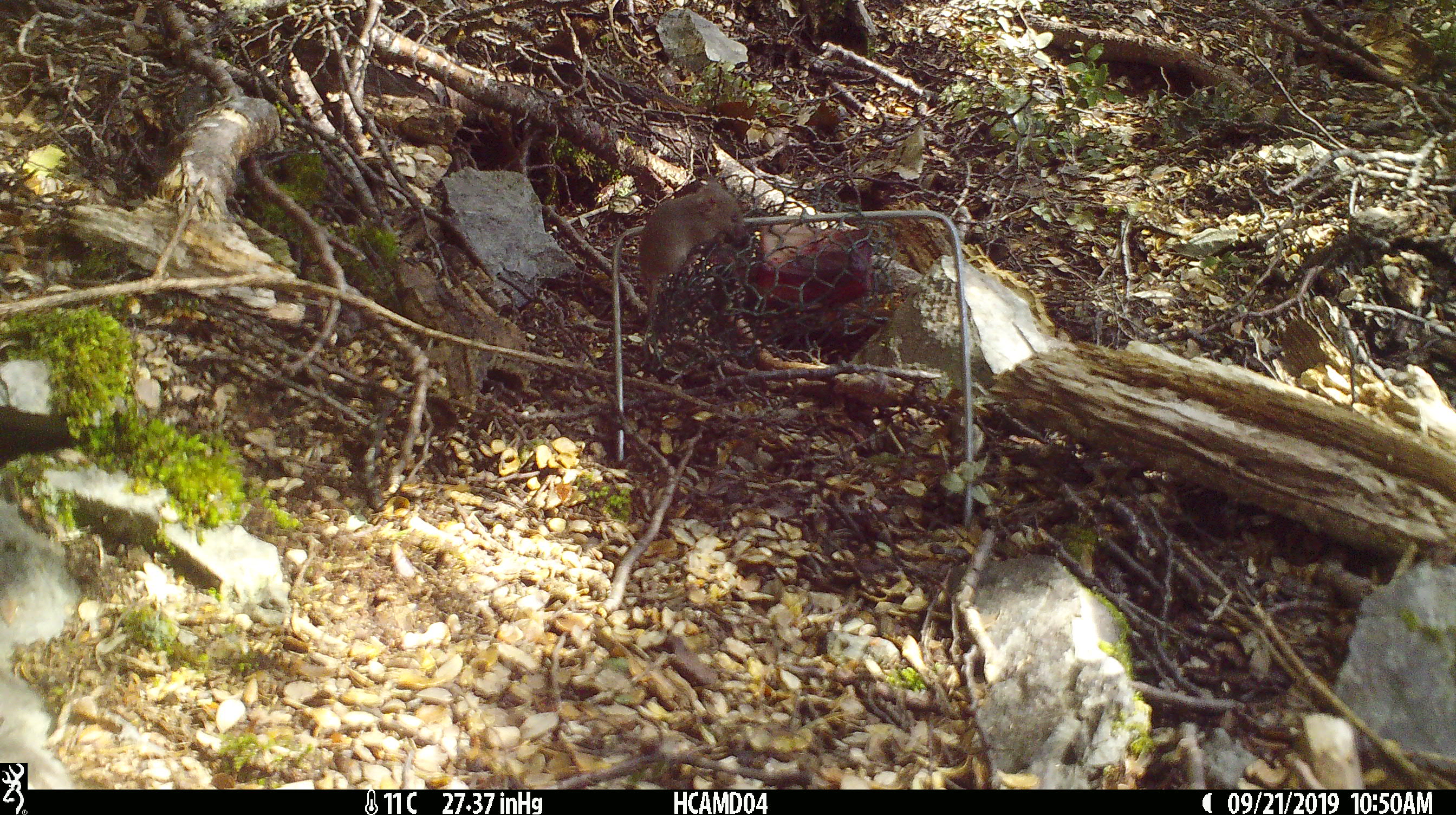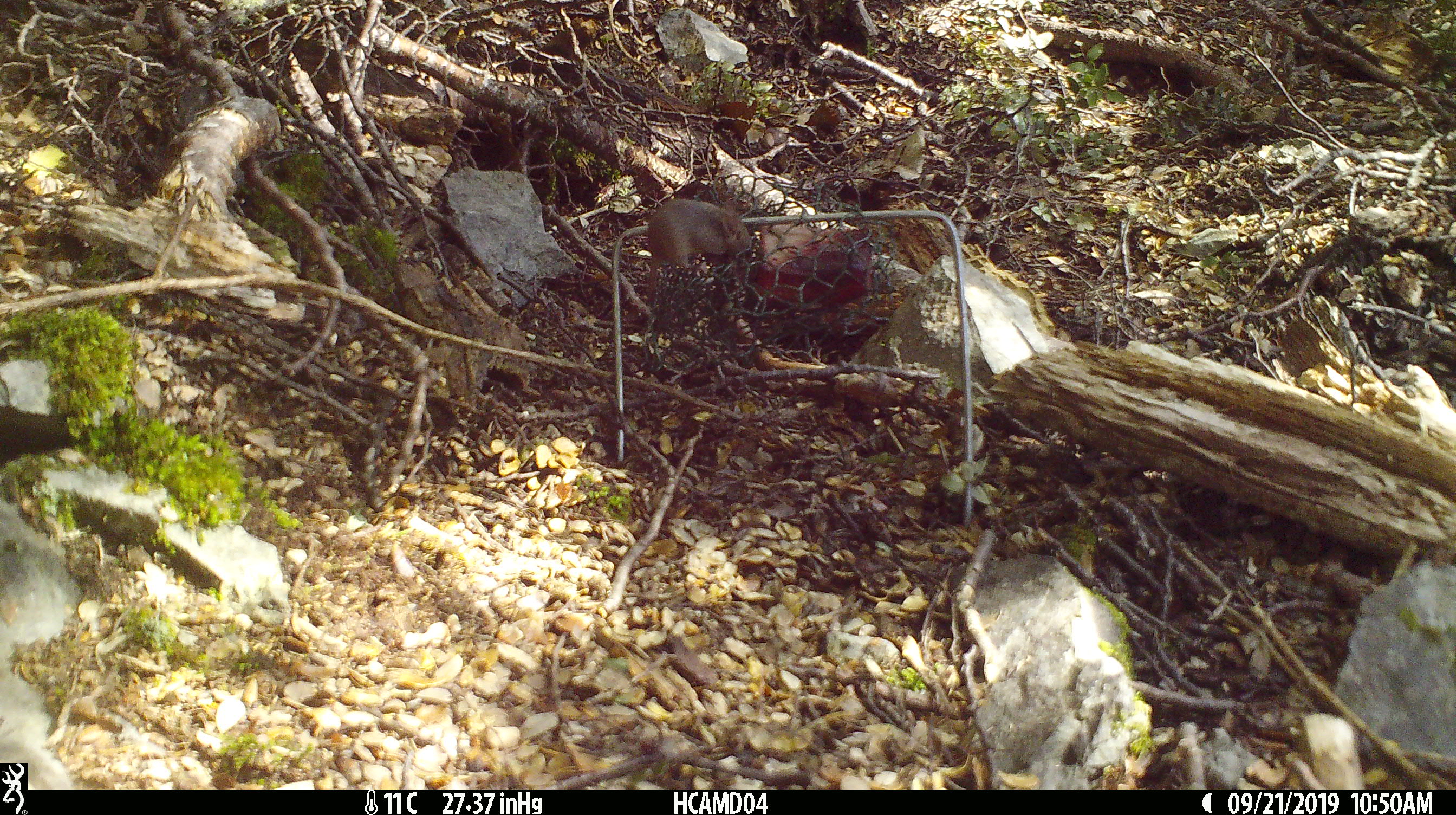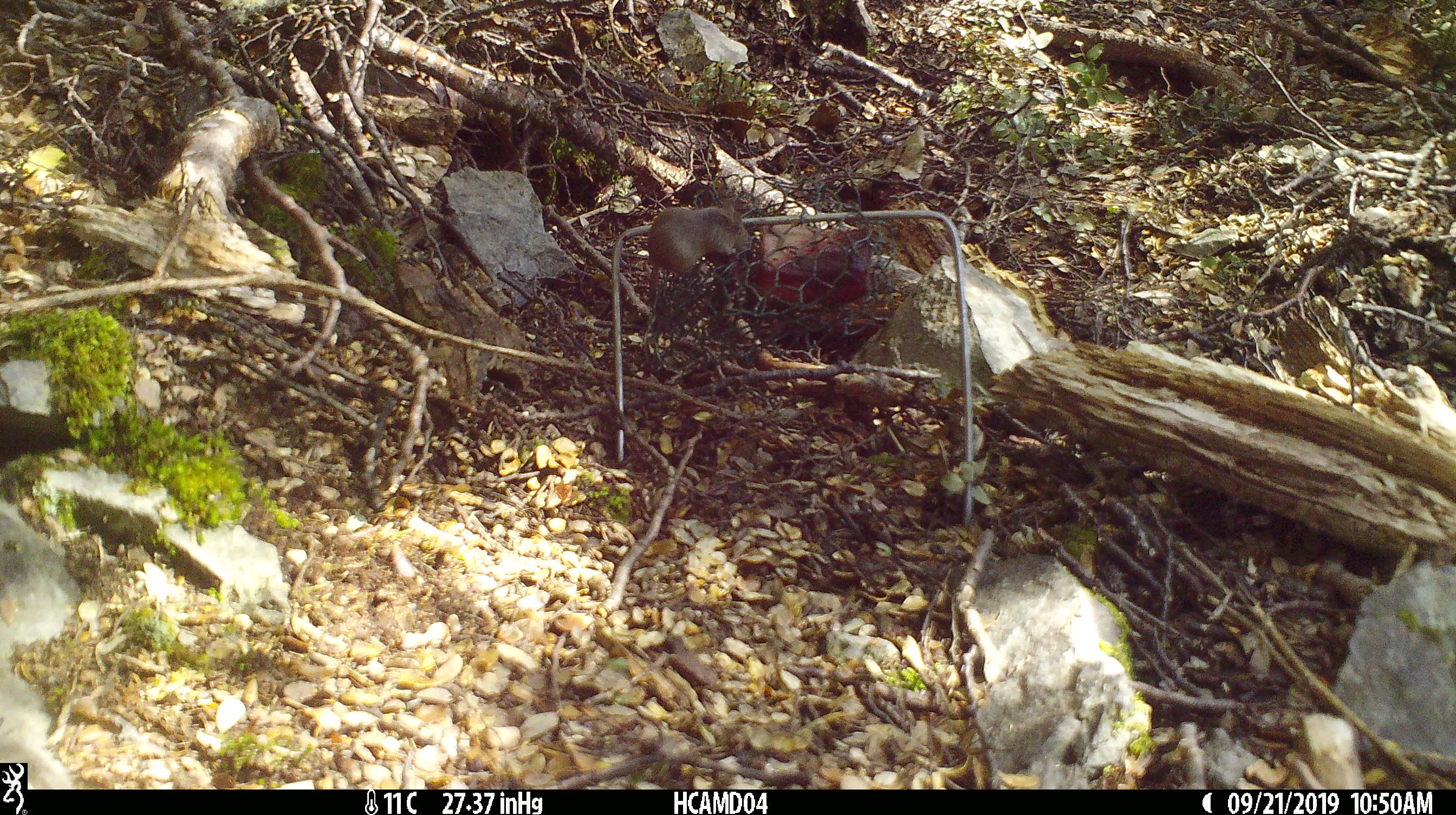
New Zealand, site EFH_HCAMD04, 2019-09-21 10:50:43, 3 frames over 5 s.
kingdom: Animalia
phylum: Chordata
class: Mammalia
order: Rodentia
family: Muridae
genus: Mus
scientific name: Mus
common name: mouse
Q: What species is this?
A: Mouse (Mus).